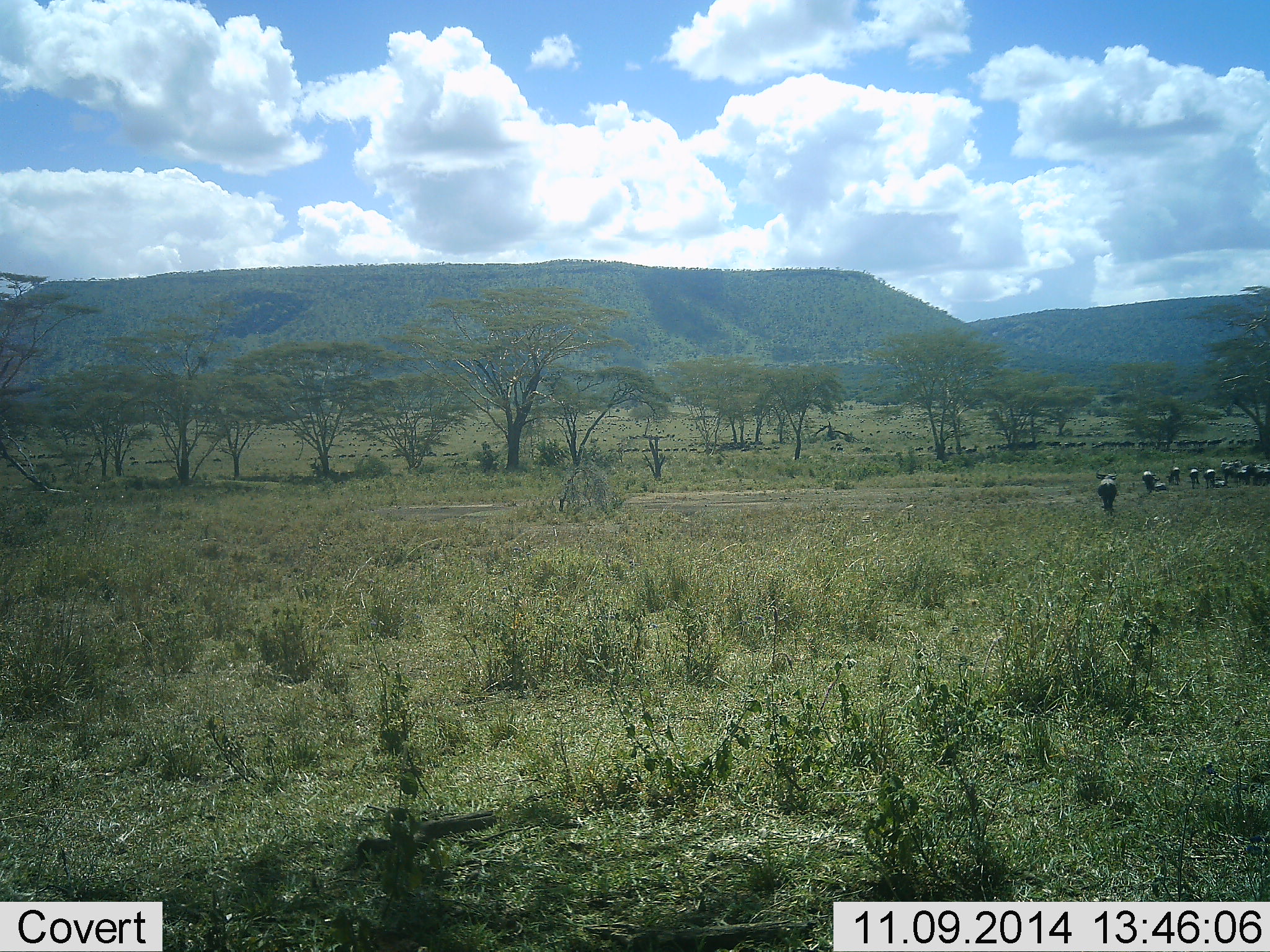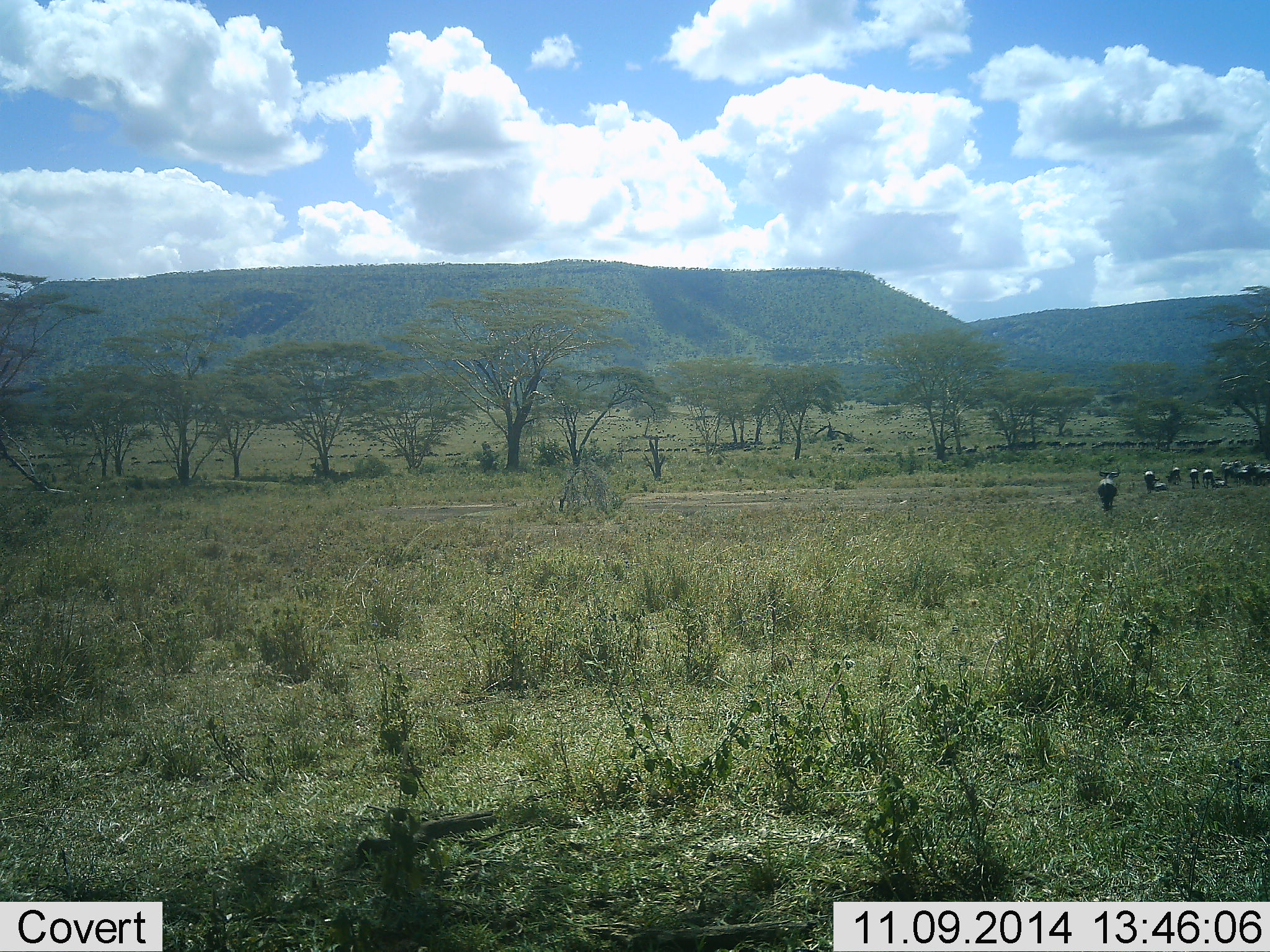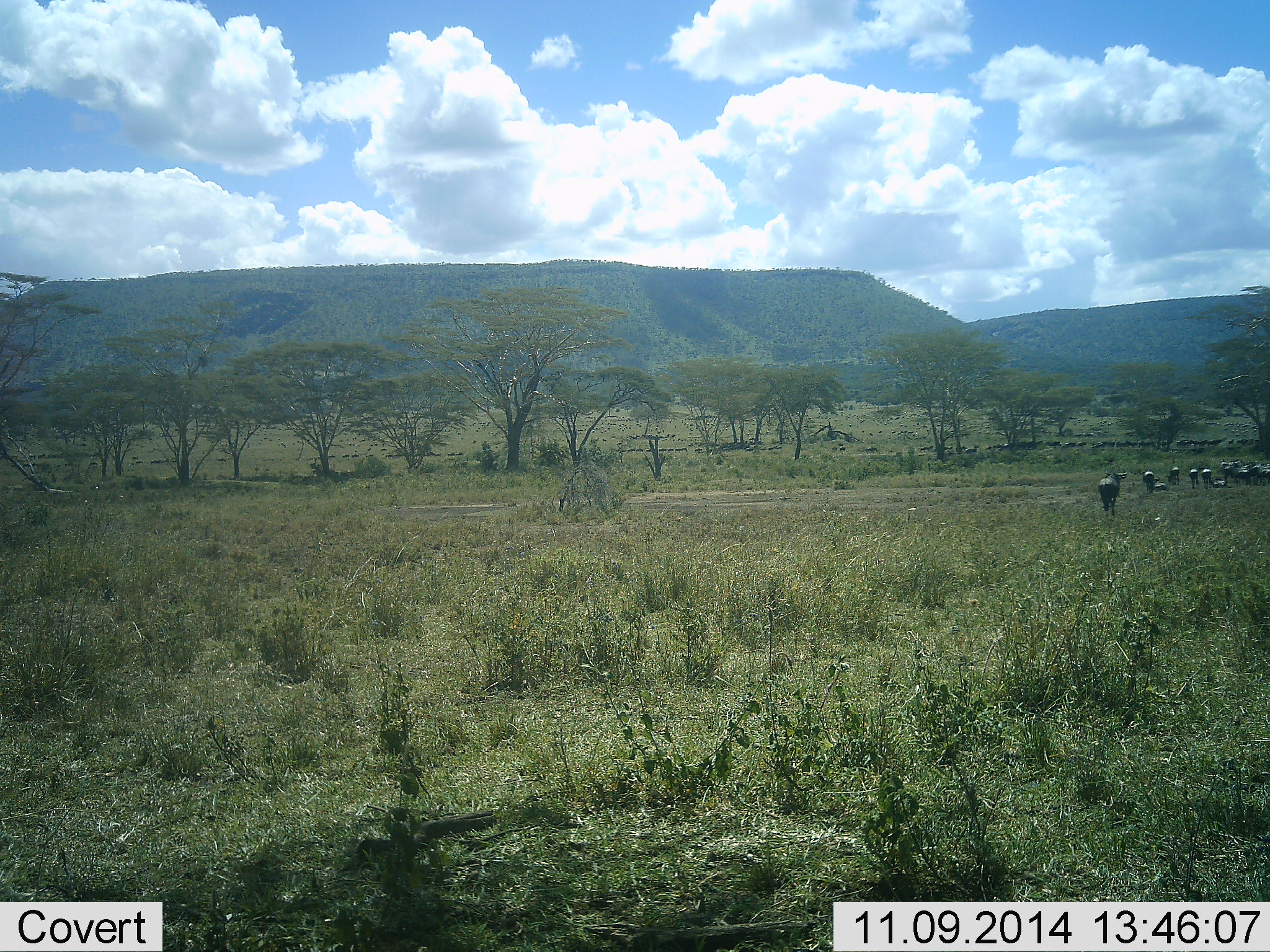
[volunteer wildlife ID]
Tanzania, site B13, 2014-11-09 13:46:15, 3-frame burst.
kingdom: Animalia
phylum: Chordata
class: Mammalia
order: Artiodactyla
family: Bovidae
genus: Connochaetes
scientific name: Connochaetes taurinus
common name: blue wildebeest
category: wildebeest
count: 11-50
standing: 60%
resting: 30%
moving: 80%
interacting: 10%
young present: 10%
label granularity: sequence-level